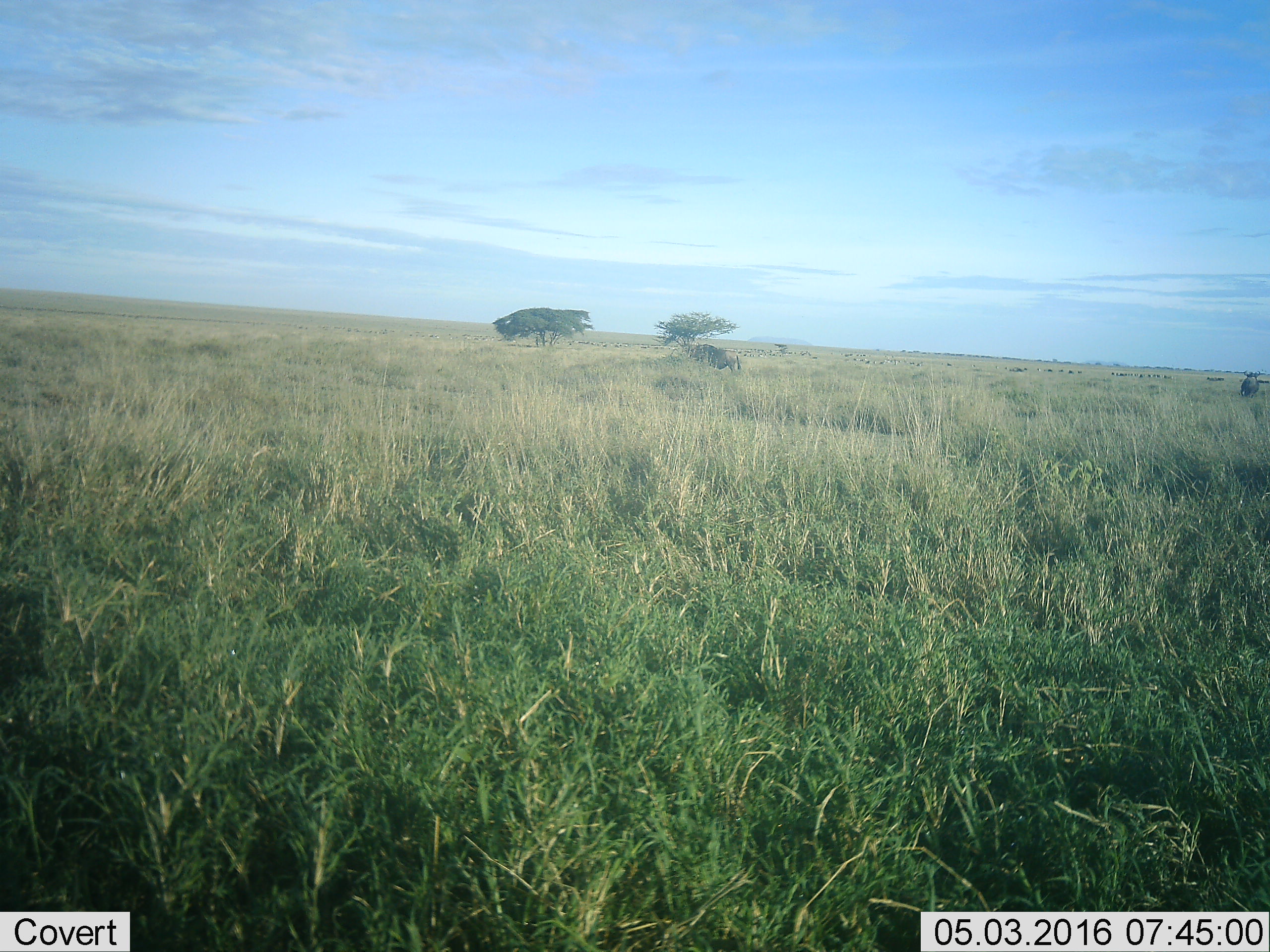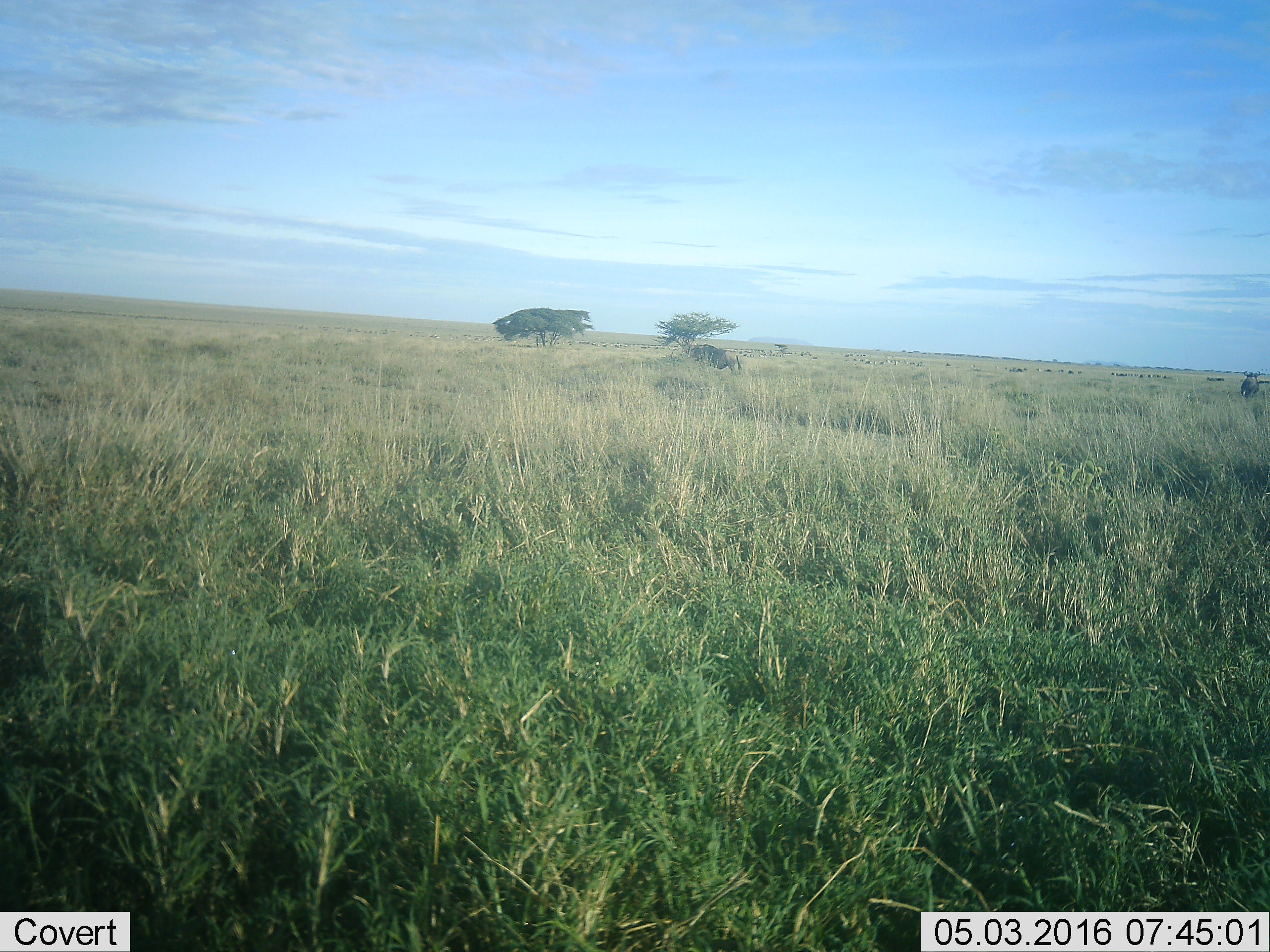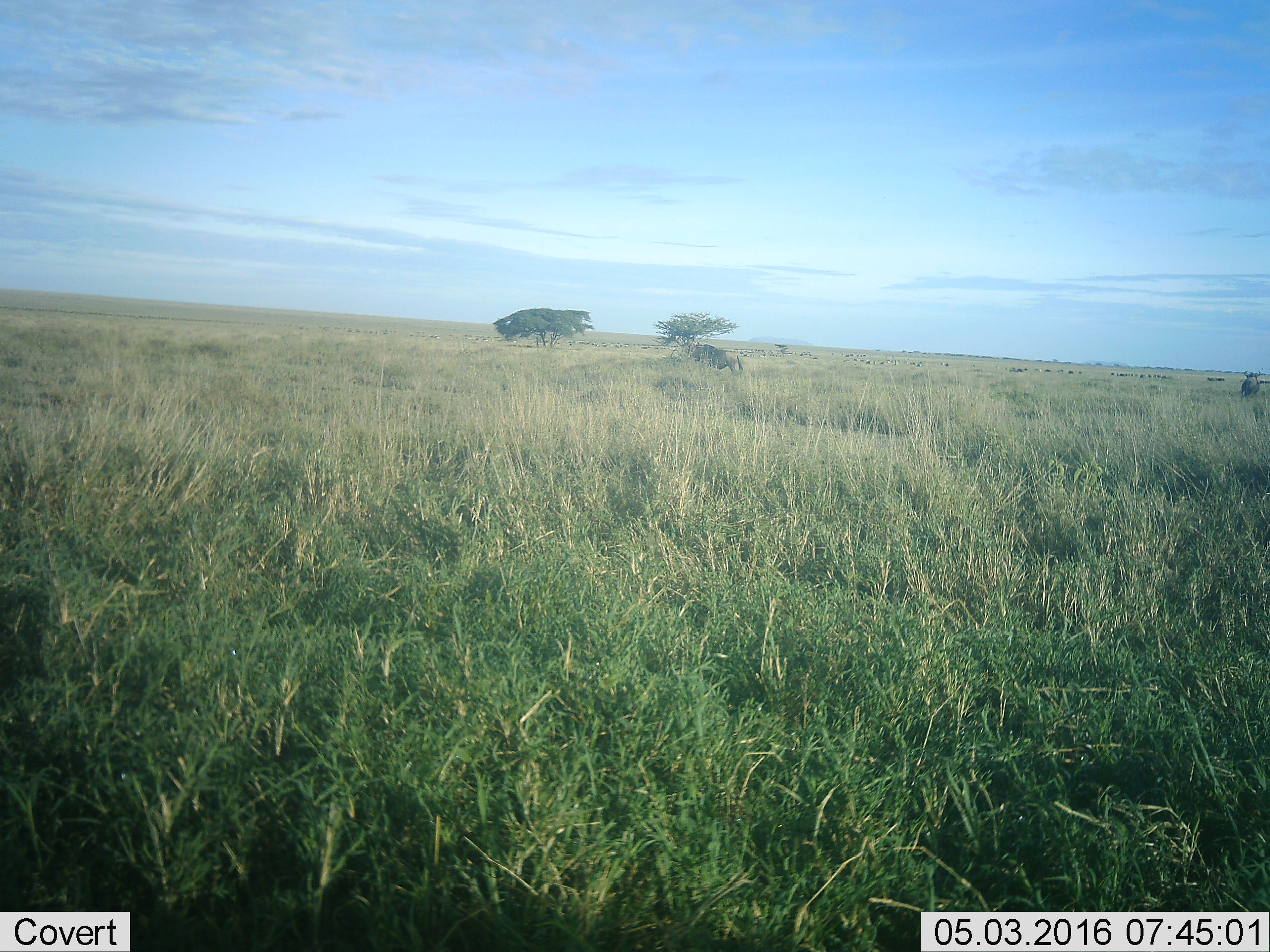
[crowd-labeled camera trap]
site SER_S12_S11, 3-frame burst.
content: unidentified animal